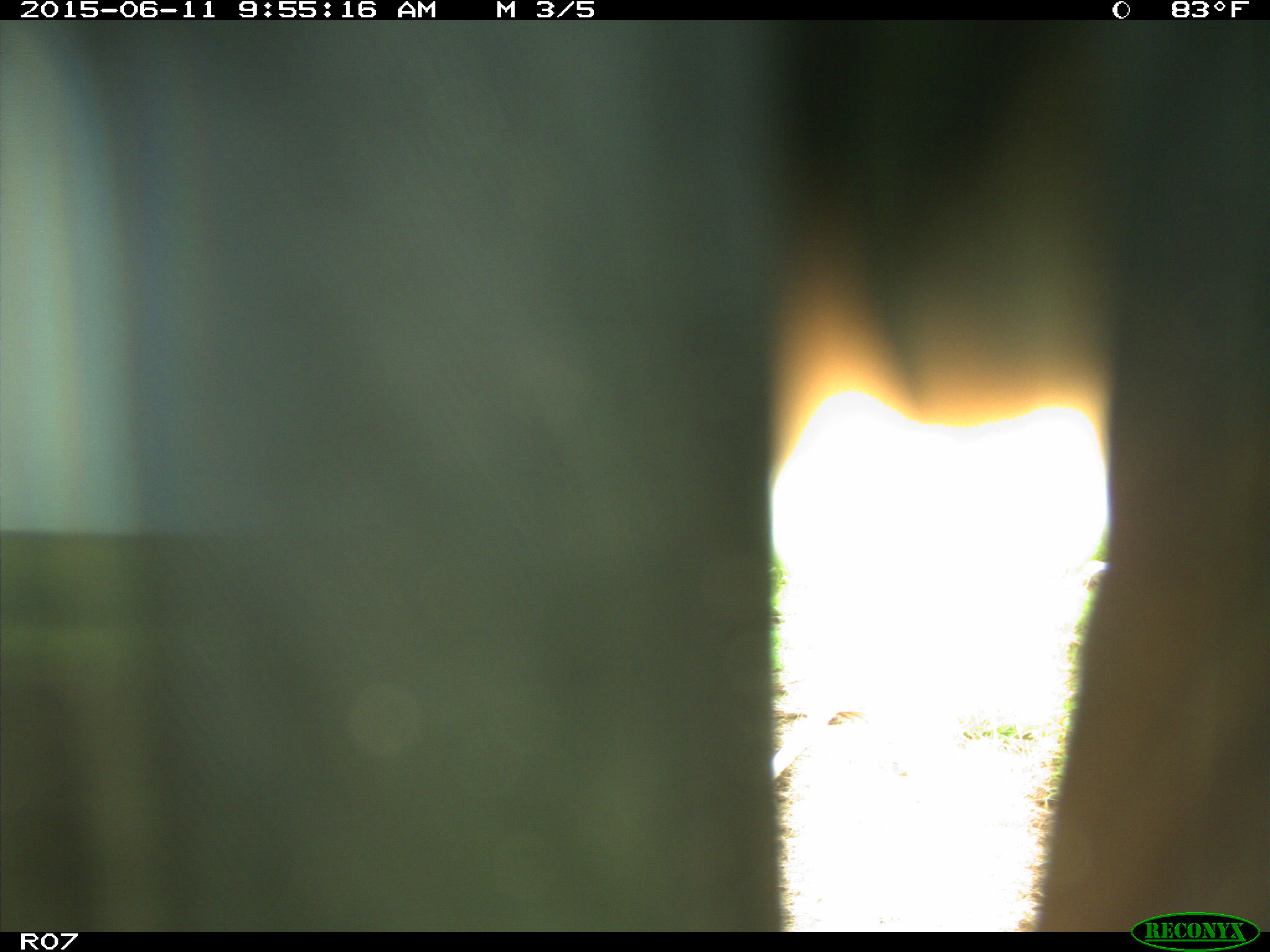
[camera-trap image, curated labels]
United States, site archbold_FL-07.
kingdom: Animalia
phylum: Chordata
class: Mammalia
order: Artiodactyla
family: Bovidae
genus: Bos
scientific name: Bos taurus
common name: domestic cow